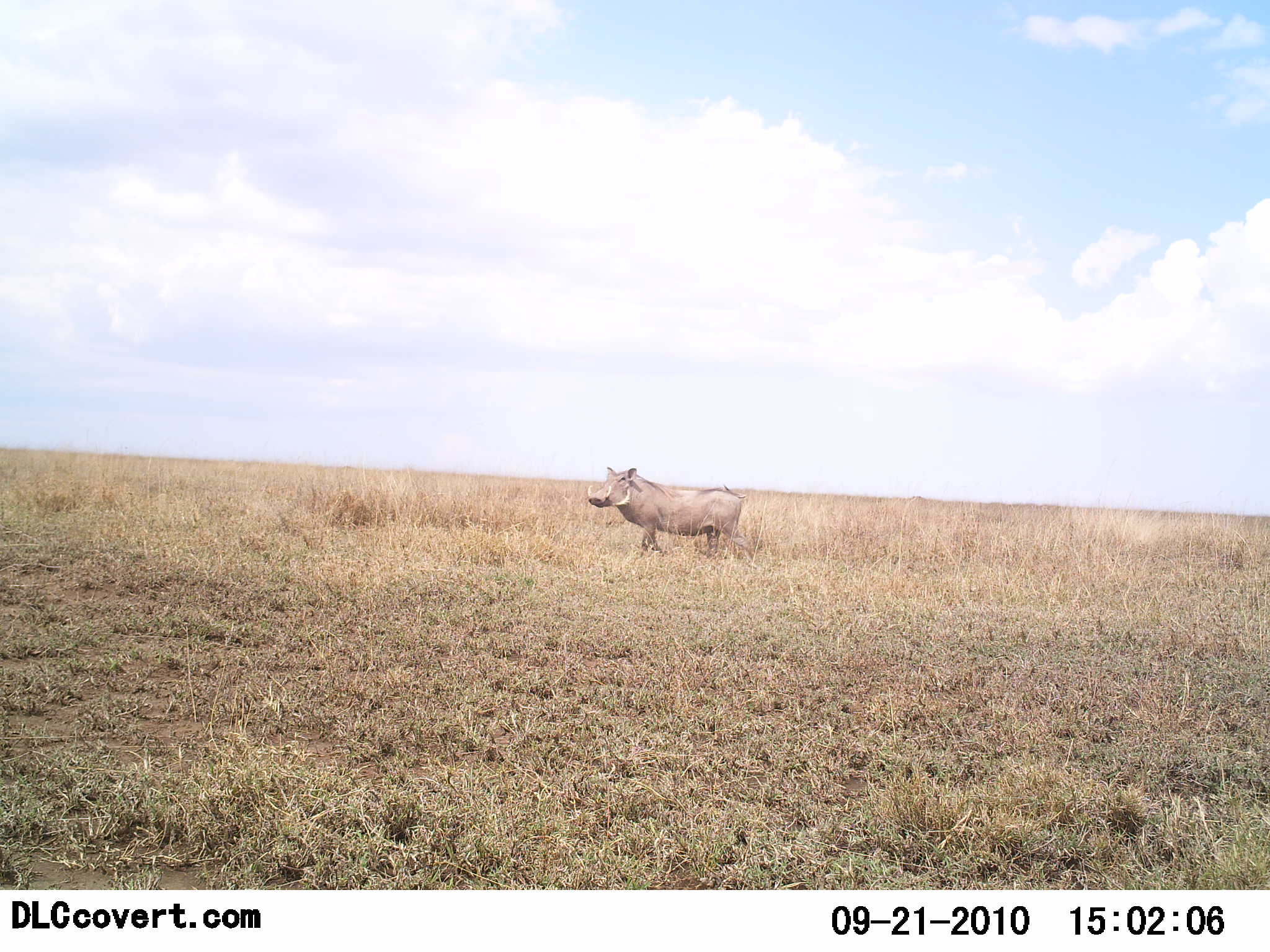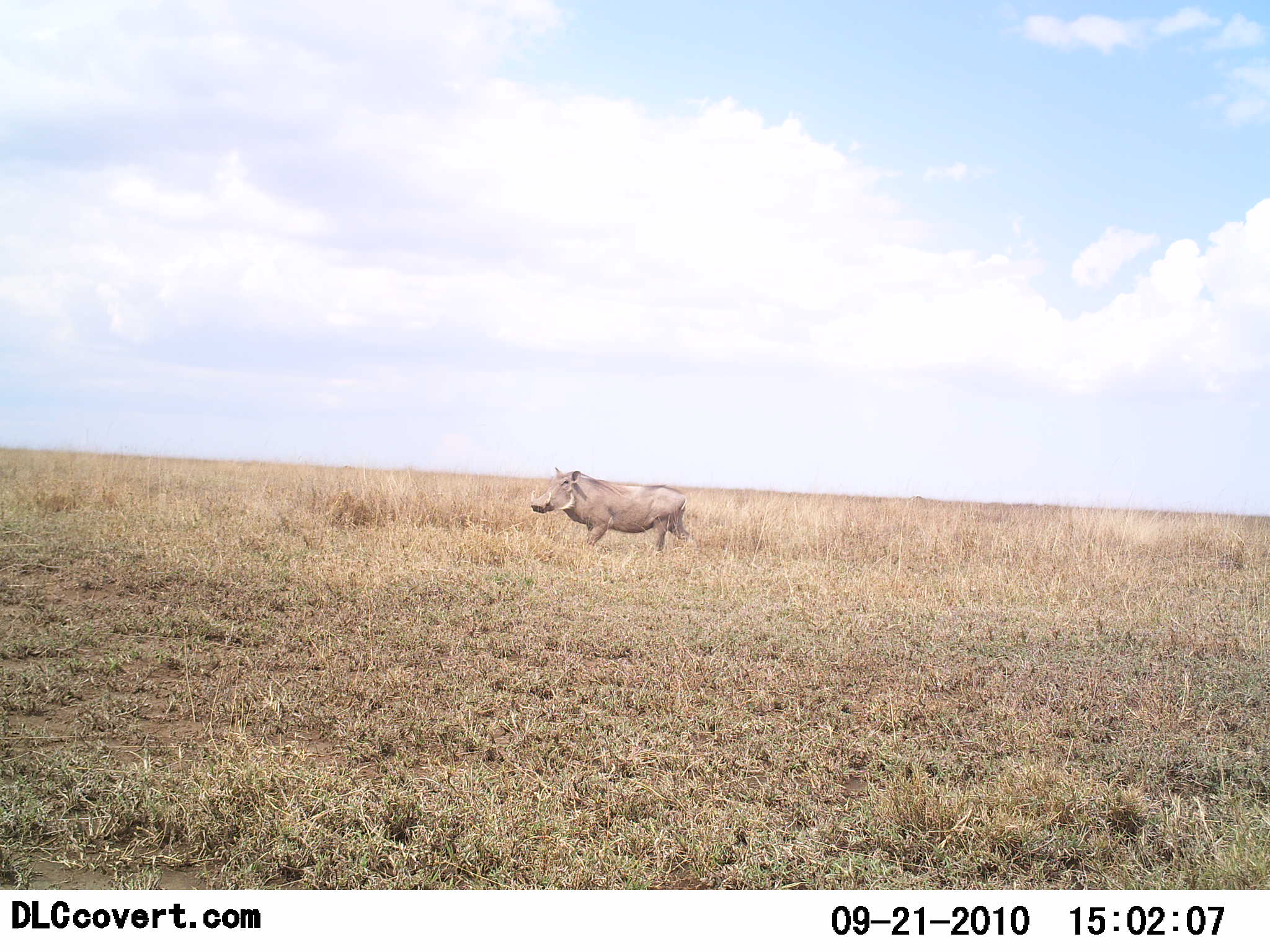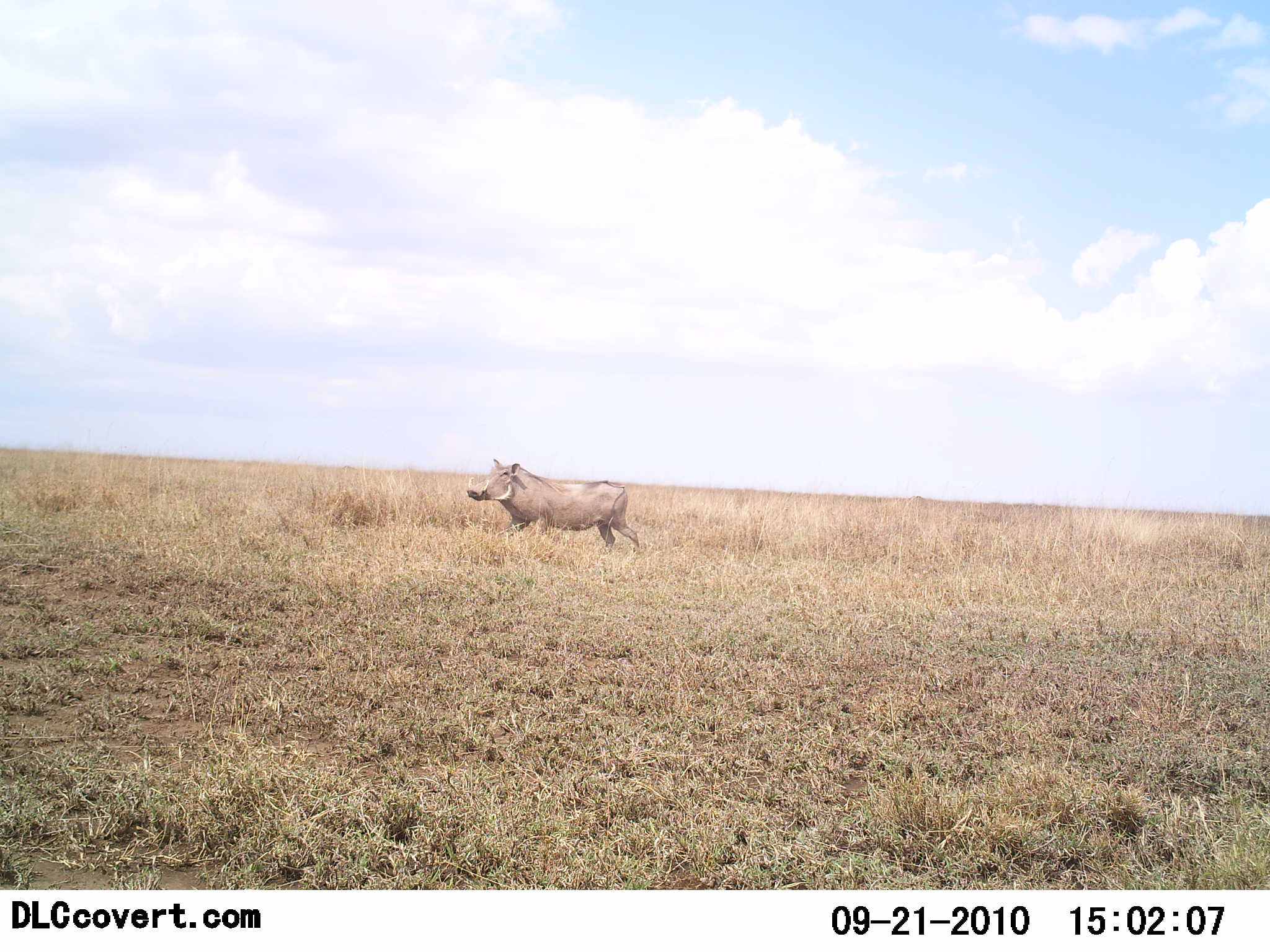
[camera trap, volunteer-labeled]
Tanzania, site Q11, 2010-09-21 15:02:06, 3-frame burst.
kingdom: Animalia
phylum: Chordata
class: Mammalia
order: Artiodactyla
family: Suidae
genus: Phacochoerus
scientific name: Phacochoerus africanus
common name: warthog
Warthog (Phacochoerus africanus), count 1. Behavior (volunteer vote fractions): standing 10%, resting 0%, moving 90%, interacting 0%. Young present (vote fraction): 0%. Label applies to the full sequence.